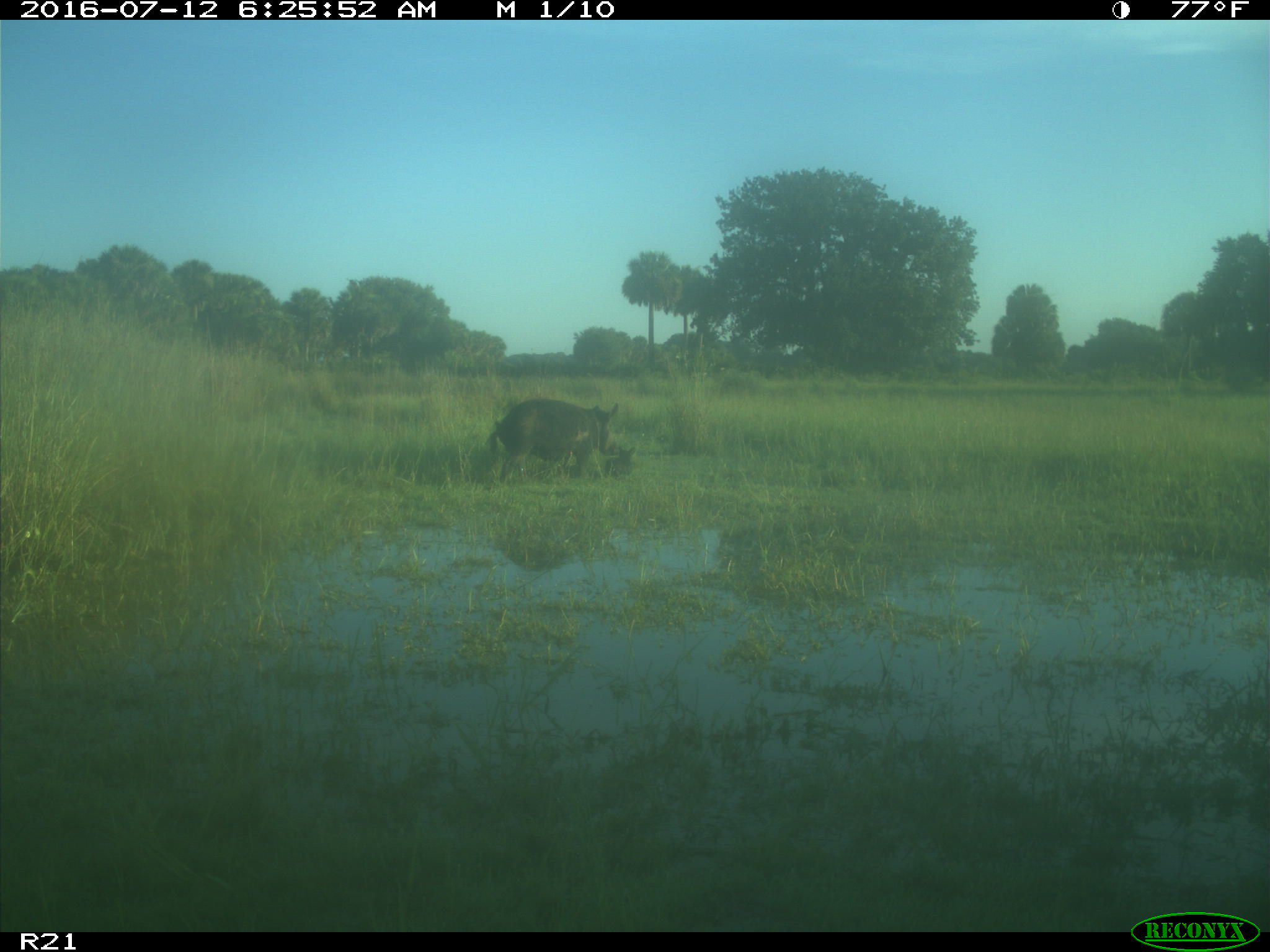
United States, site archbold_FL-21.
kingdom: Animalia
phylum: Chordata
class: Mammalia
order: Artiodactyla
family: Suidae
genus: Sus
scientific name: Sus scrofa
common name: wild boar